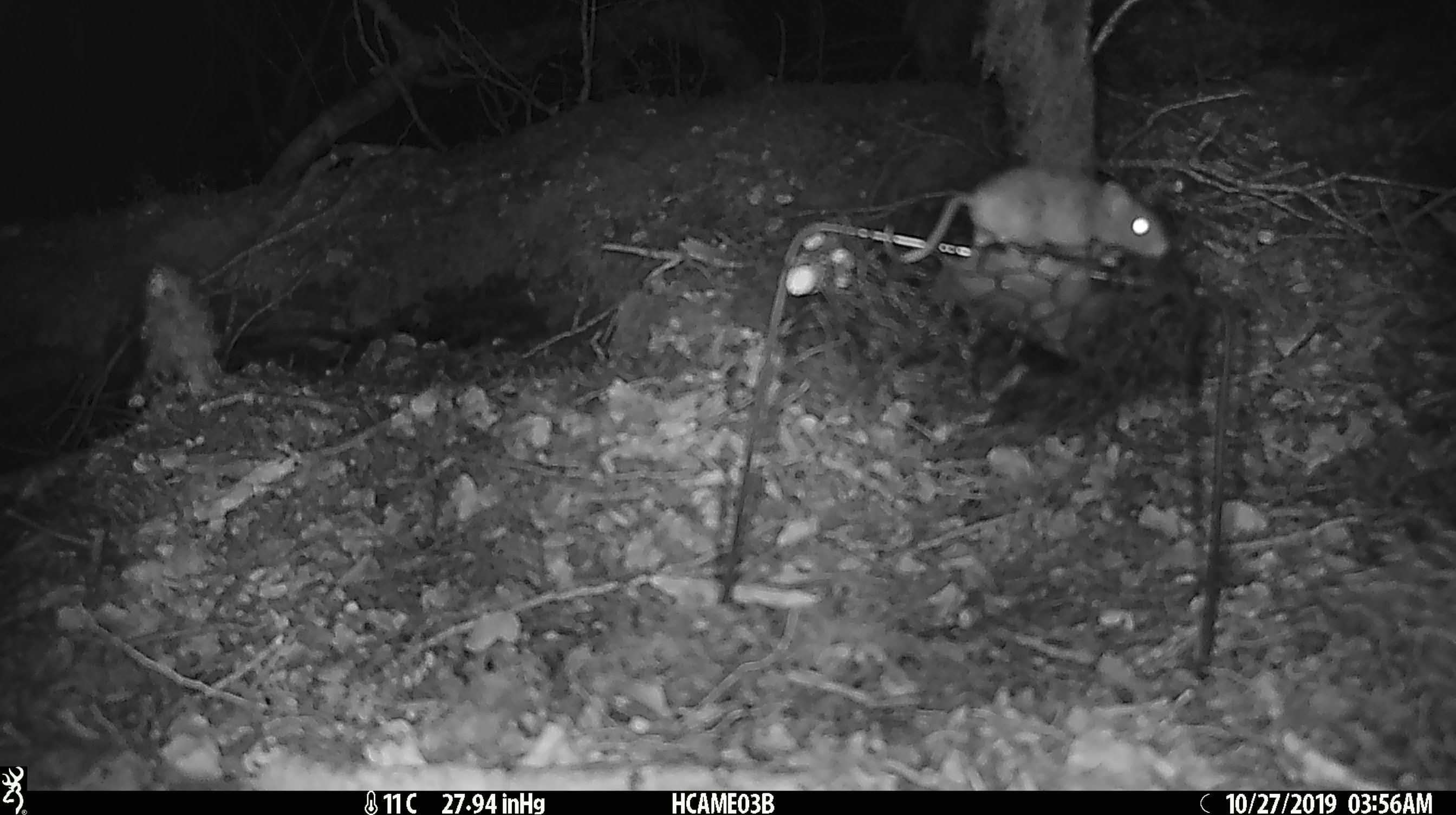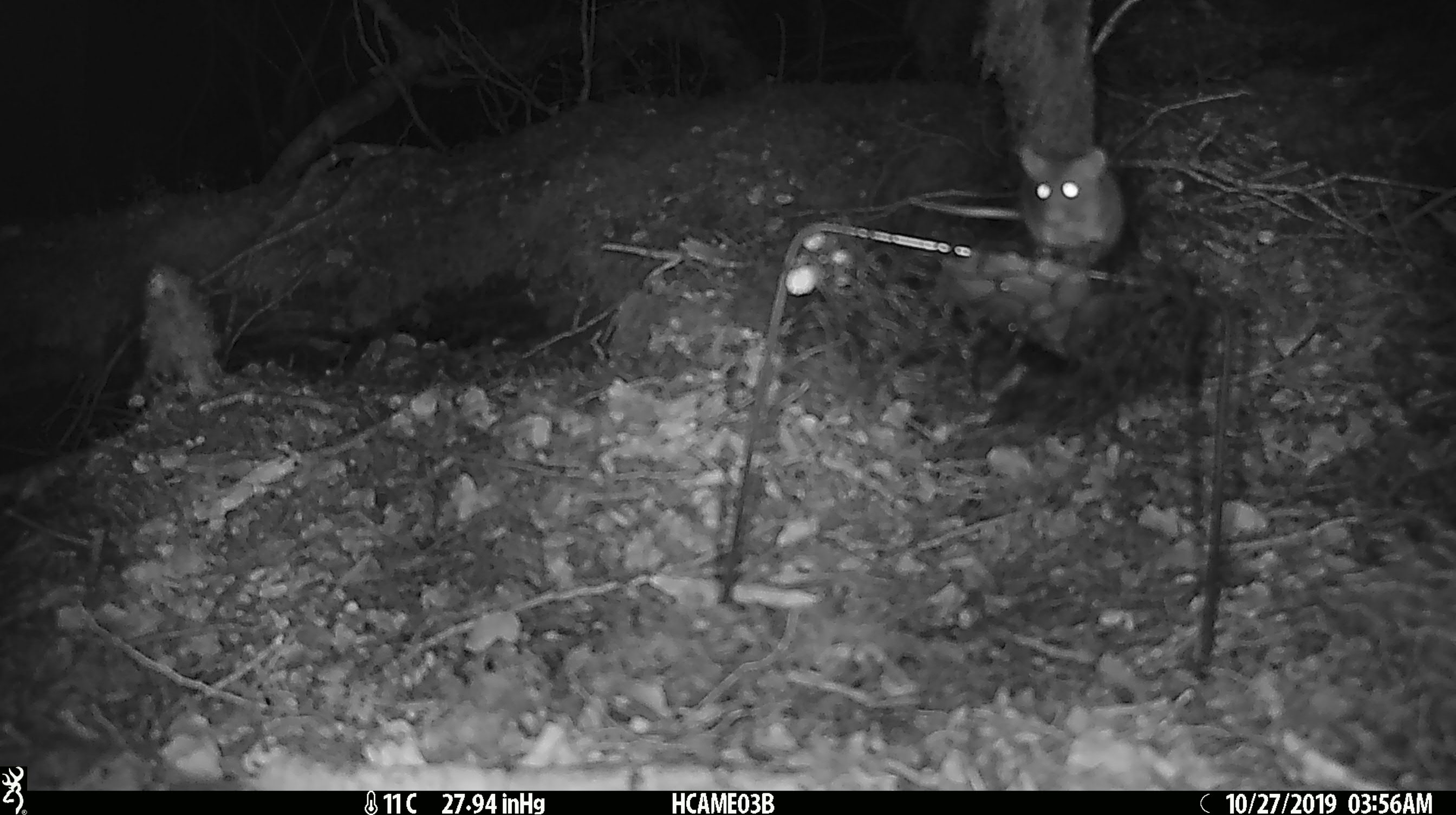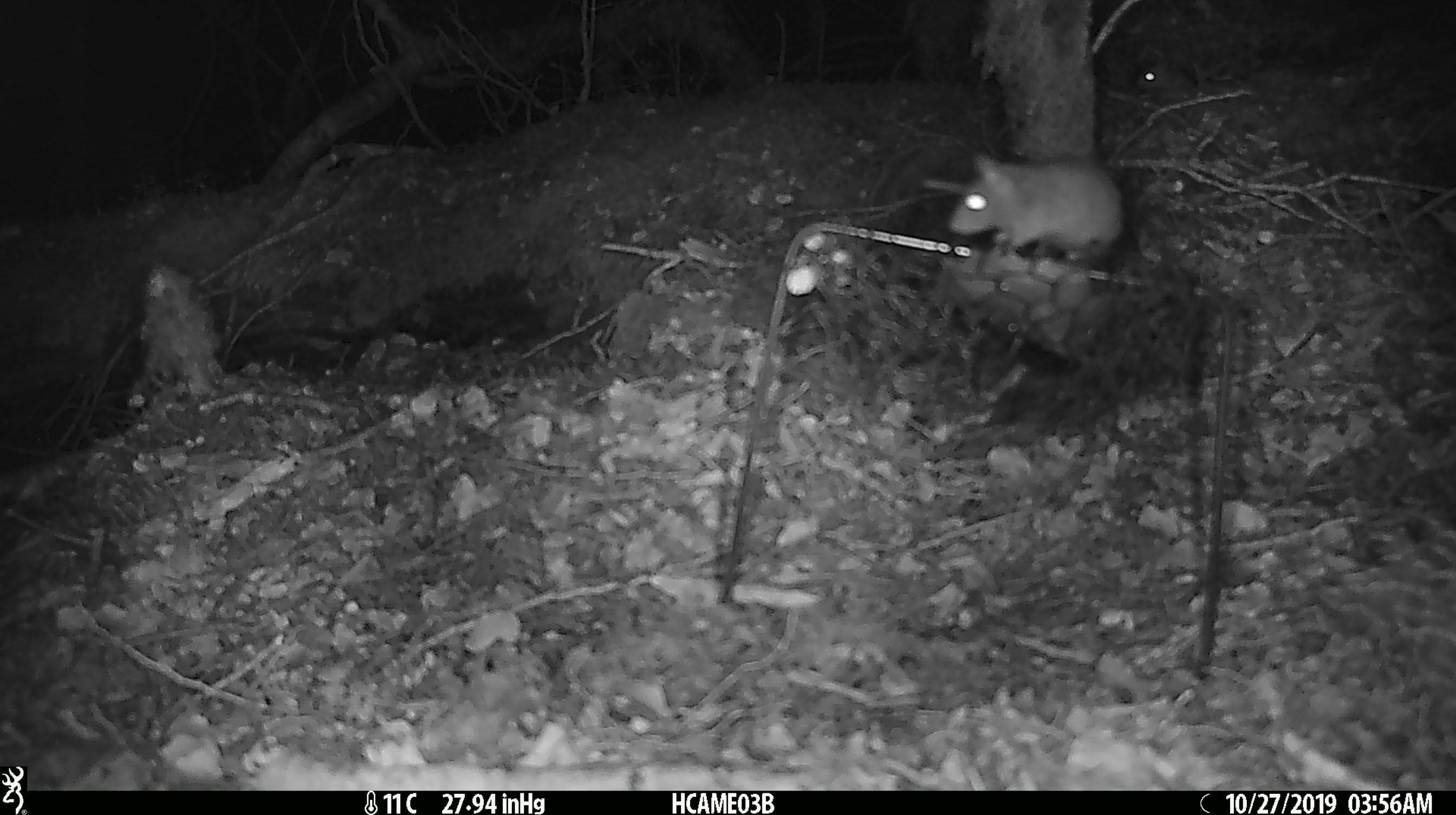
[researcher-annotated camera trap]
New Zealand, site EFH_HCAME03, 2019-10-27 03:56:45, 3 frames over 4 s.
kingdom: Animalia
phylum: Chordata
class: Mammalia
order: Rodentia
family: Muridae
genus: Mus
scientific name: Mus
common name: mouse